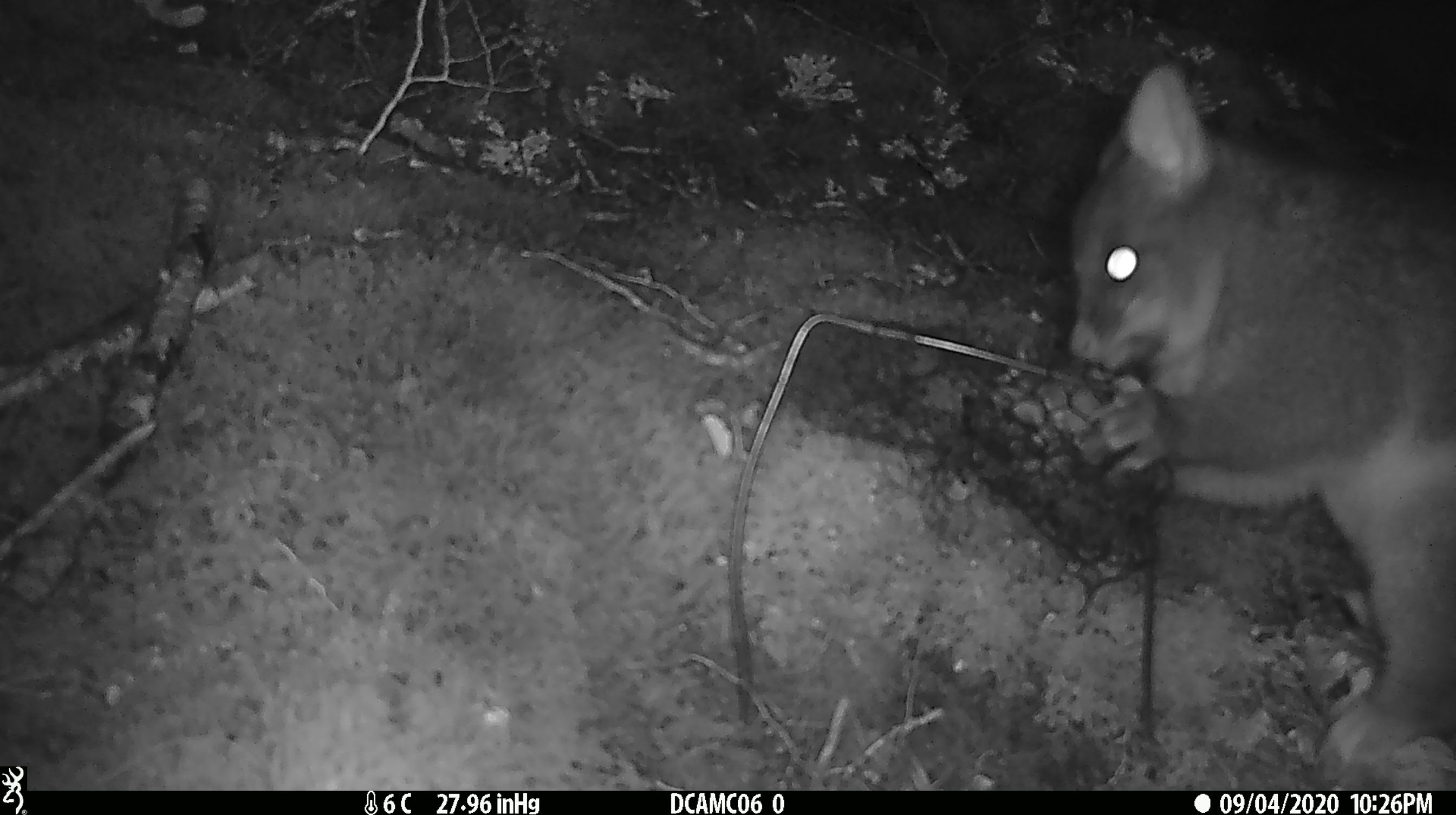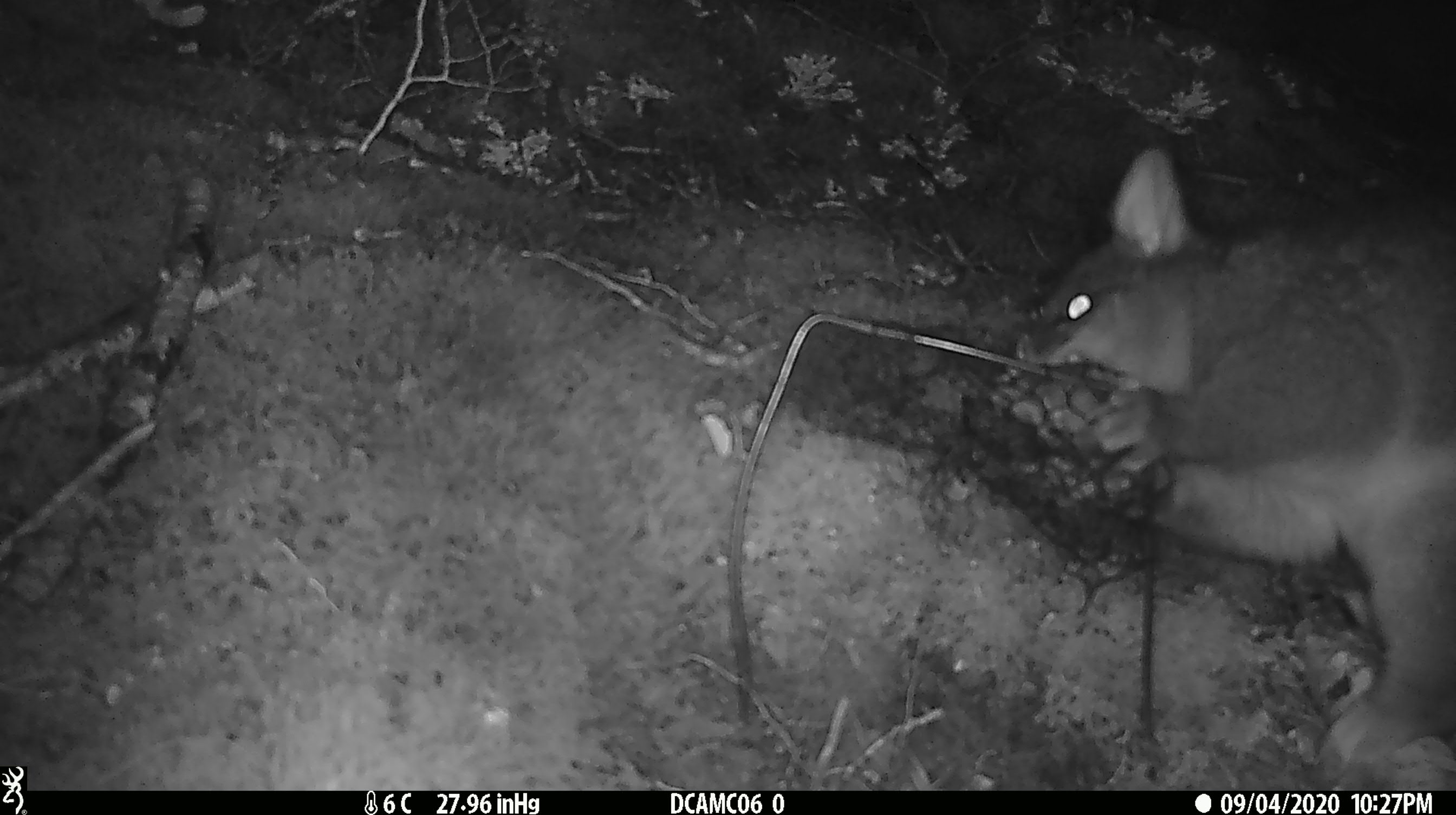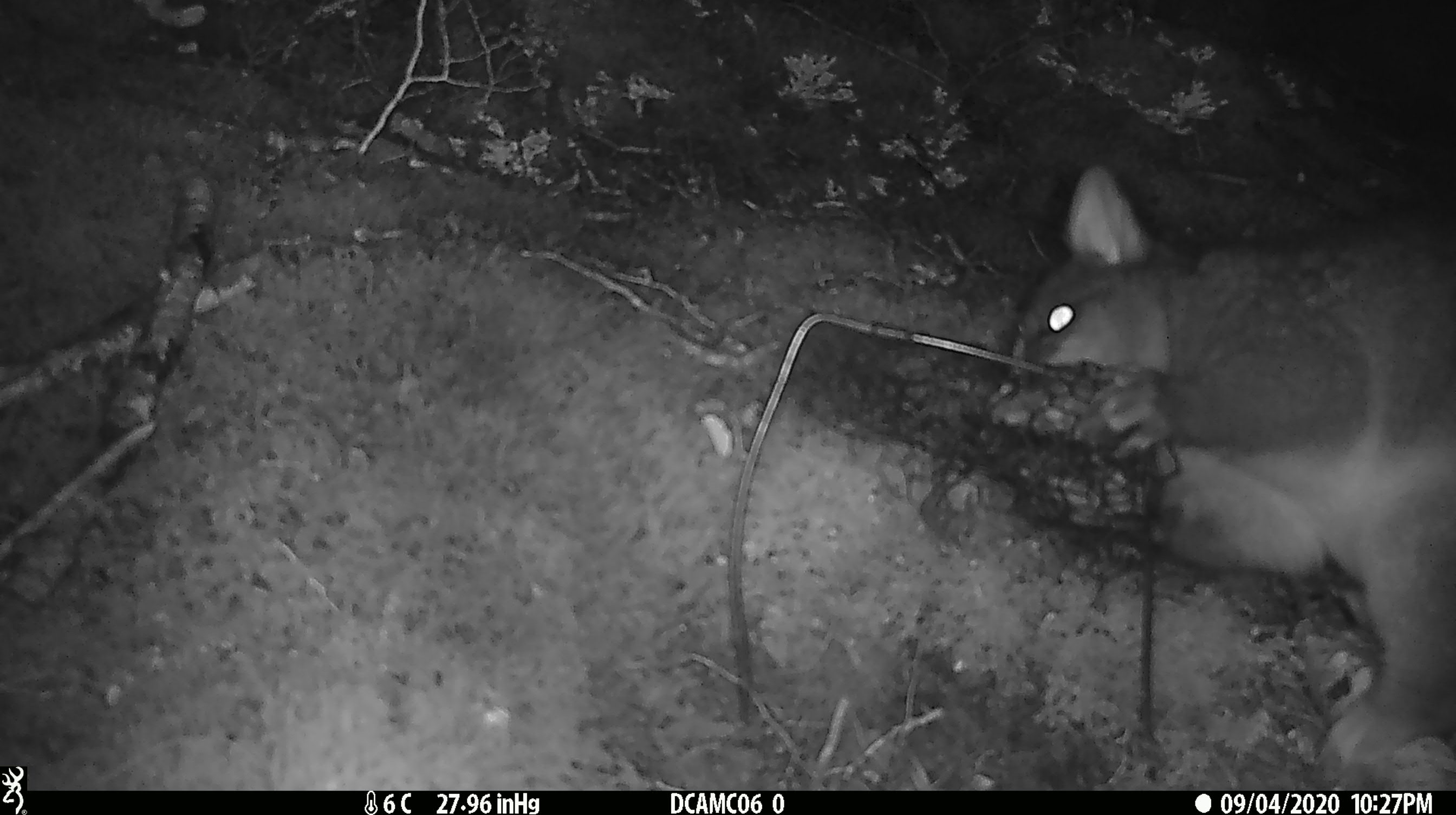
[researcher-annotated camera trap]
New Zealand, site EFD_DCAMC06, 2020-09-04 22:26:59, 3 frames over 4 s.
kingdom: Animalia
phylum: Chordata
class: Mammalia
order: Diprotodontia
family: Phalangeridae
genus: Trichosurus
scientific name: Trichosurus vulpecula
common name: common brushtail possum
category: possum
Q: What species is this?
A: Possum (common brushtail possum) (Trichosurus vulpecula).